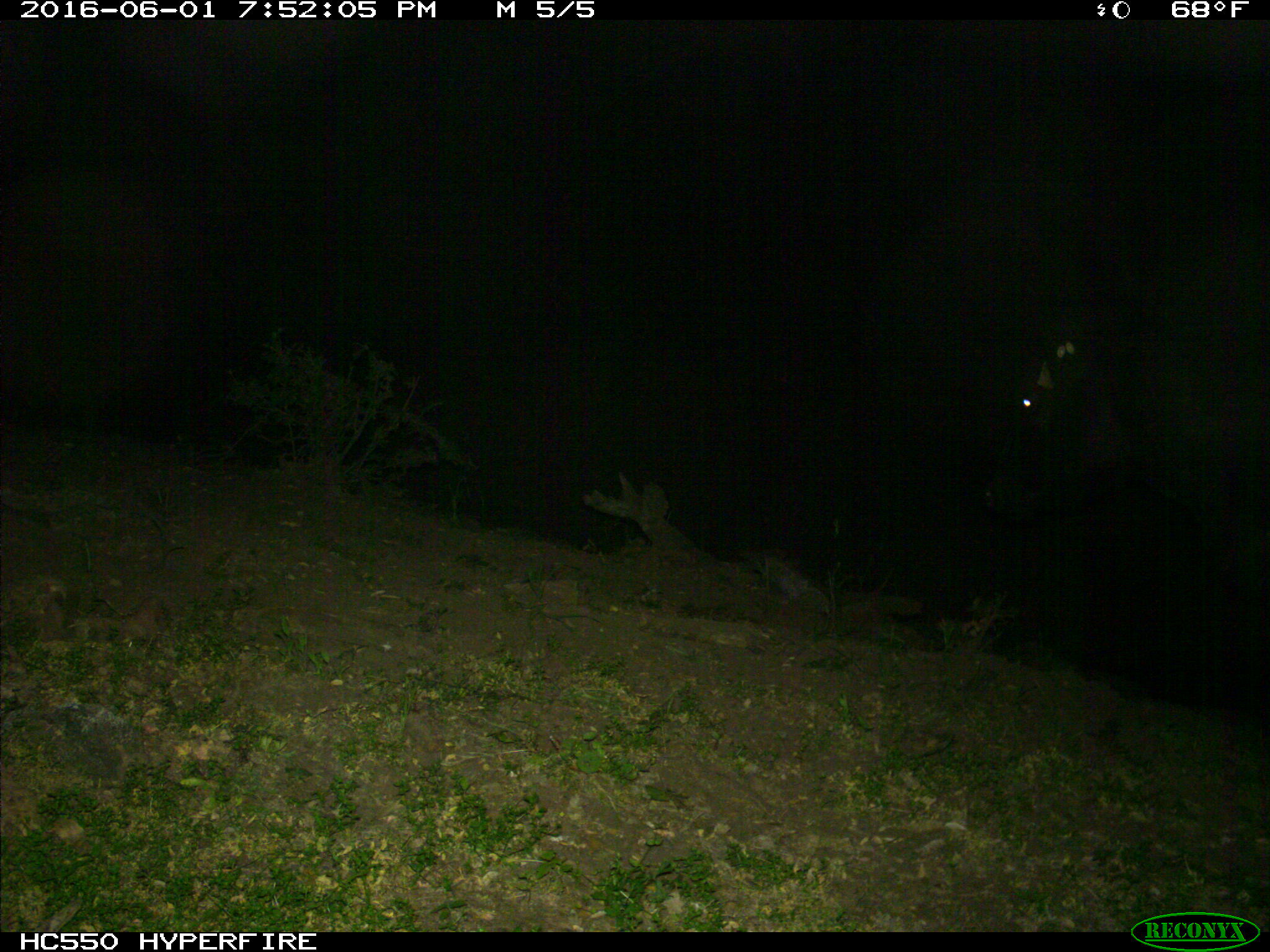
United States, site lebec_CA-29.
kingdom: Animalia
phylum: Chordata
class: Mammalia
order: Artiodactyla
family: Bovidae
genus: Bos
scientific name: Bos taurus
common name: domestic cow